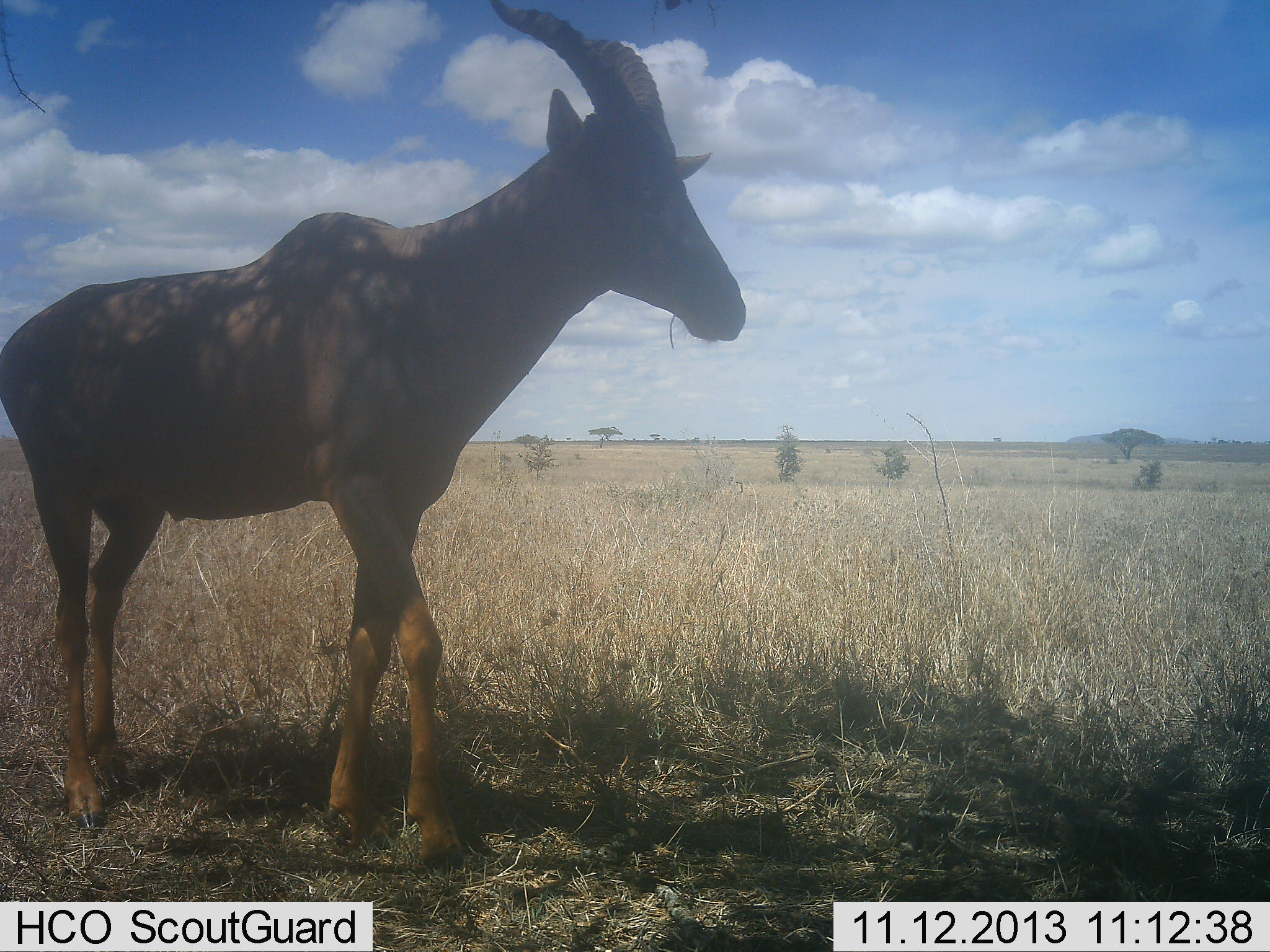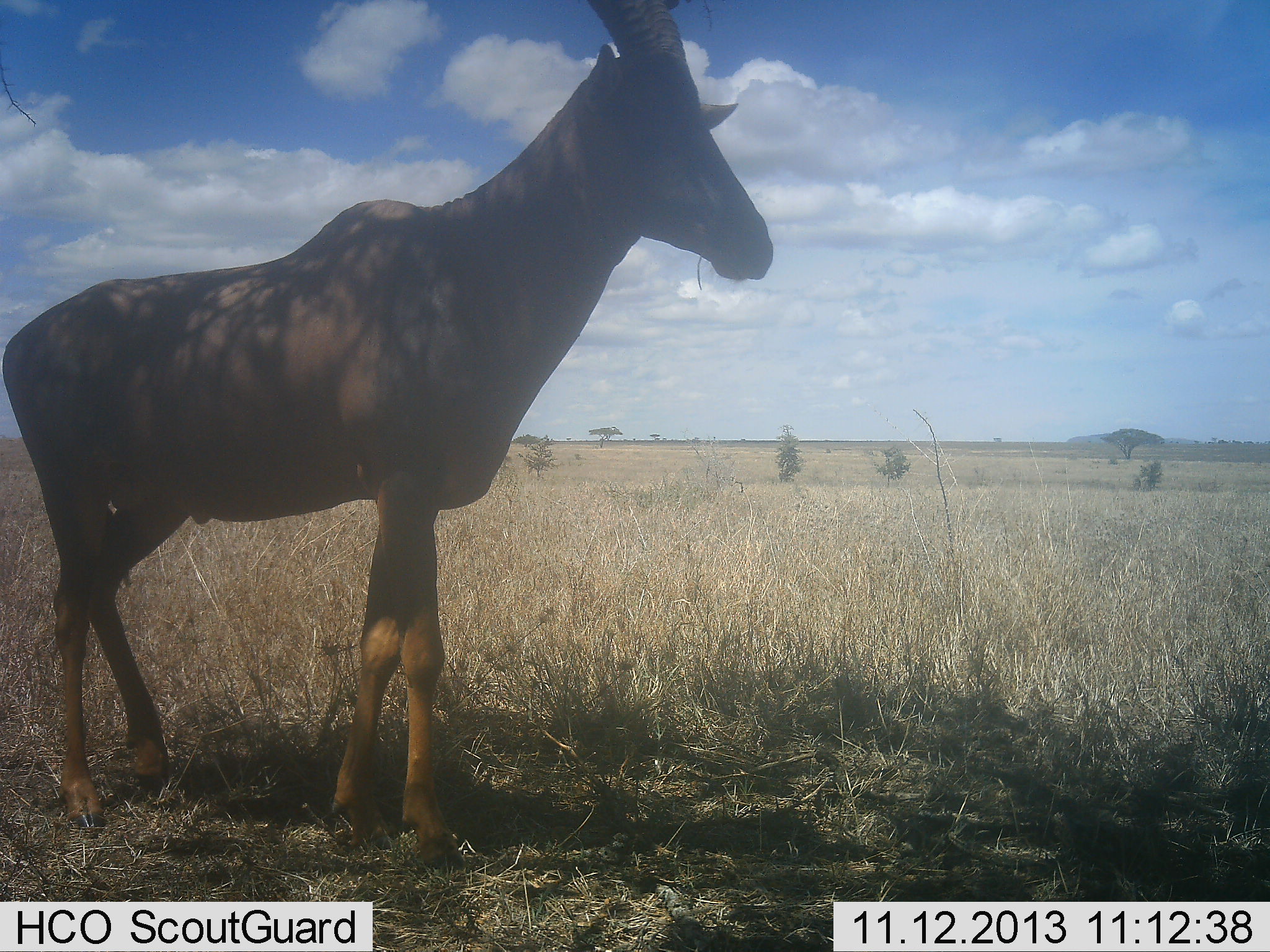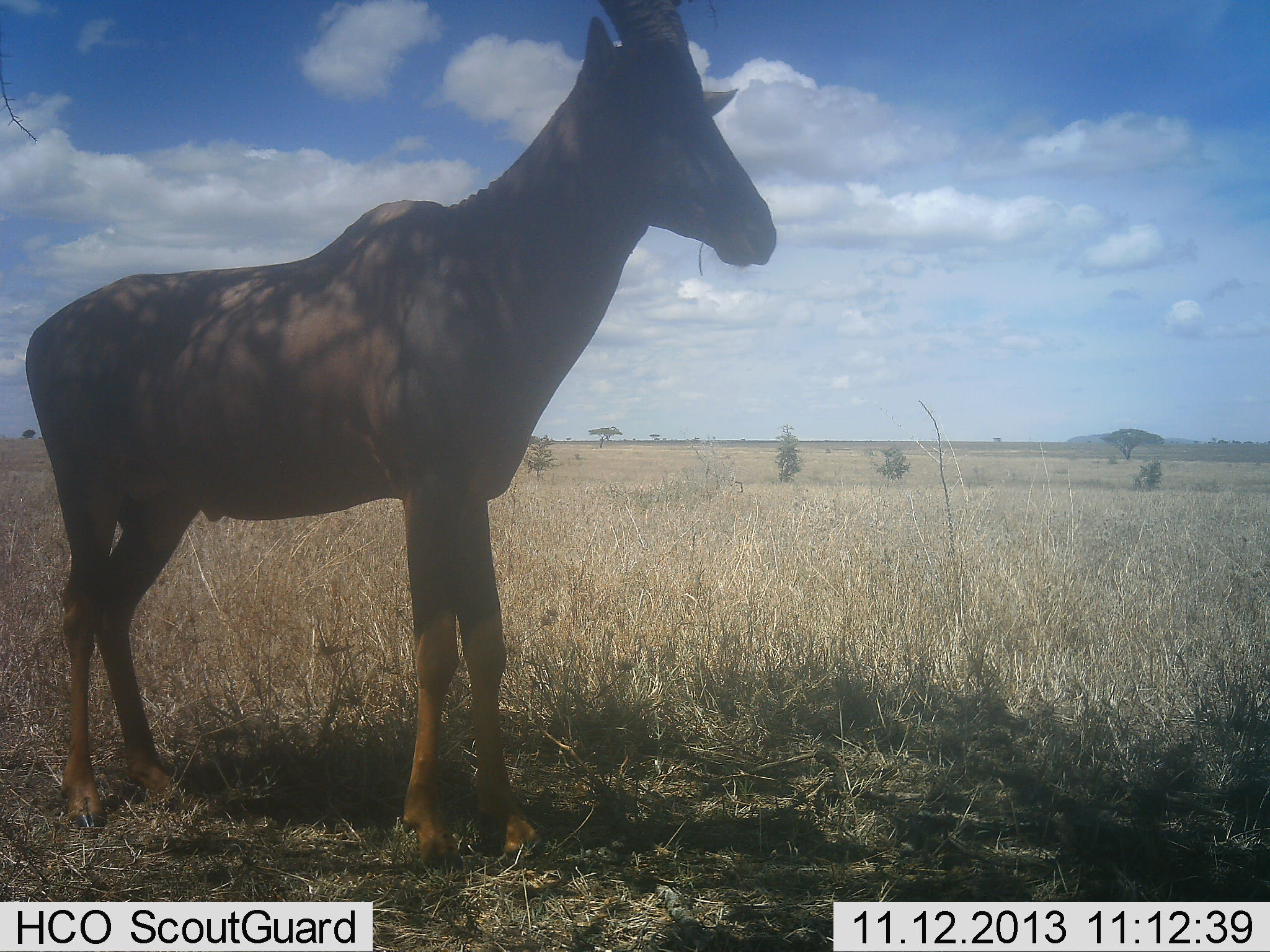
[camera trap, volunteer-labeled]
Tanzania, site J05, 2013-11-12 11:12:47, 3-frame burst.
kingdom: Animalia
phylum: Chordata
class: Mammalia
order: Artiodactyla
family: Bovidae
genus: Alcelaphus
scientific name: Alcelaphus buselaphus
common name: hartebeest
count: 1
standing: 88%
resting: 0%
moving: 12%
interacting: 0%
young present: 0%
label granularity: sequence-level